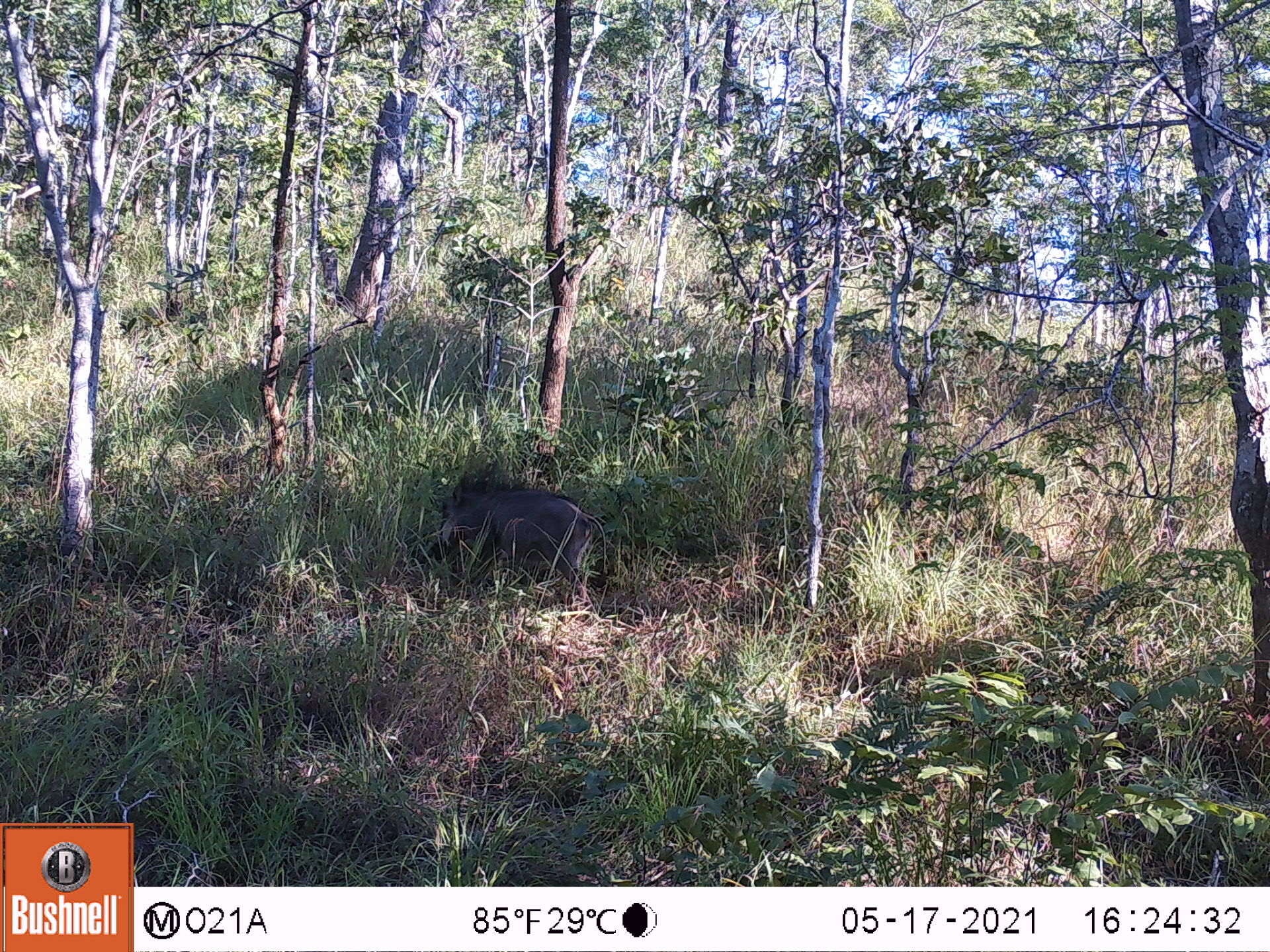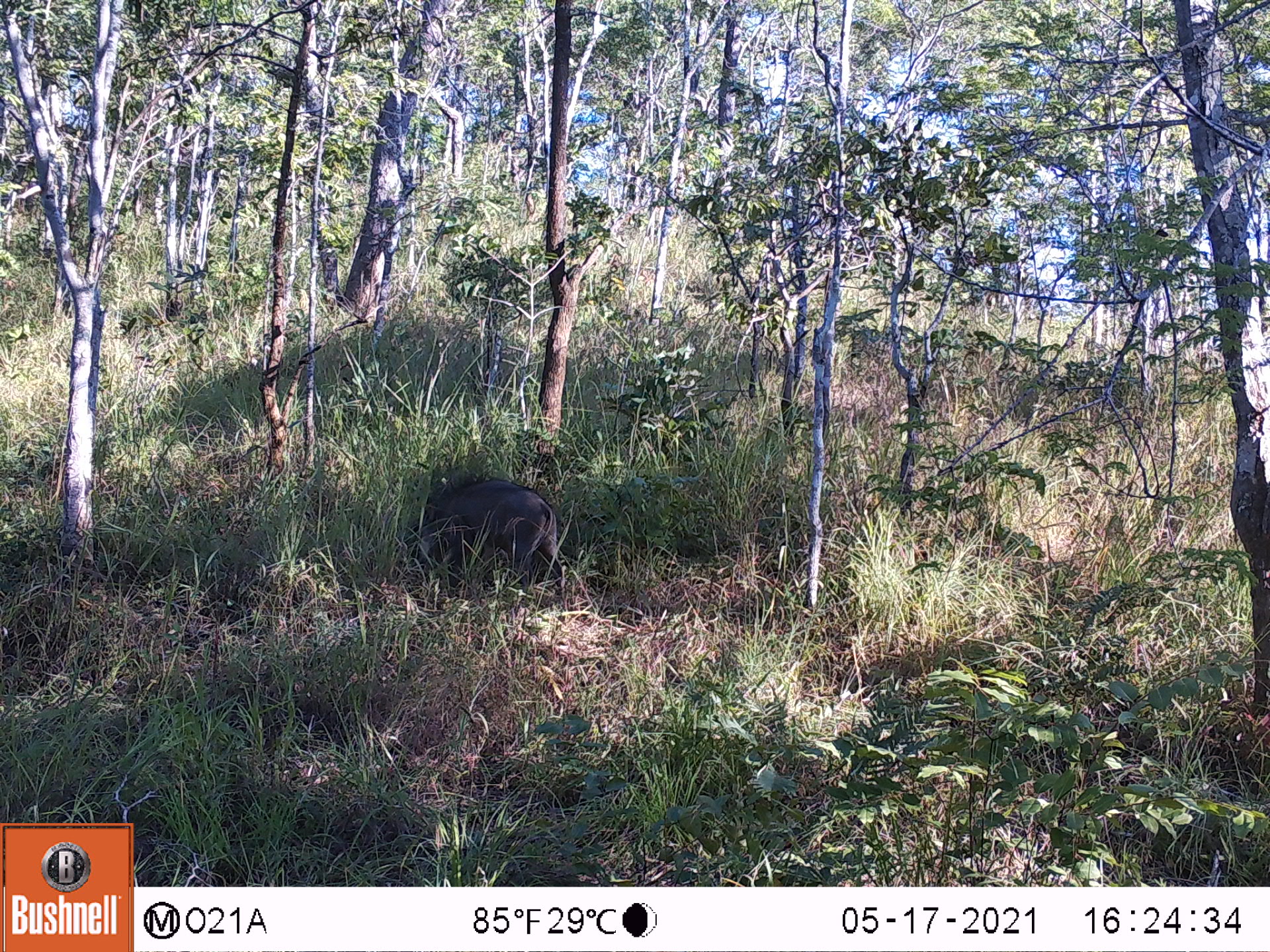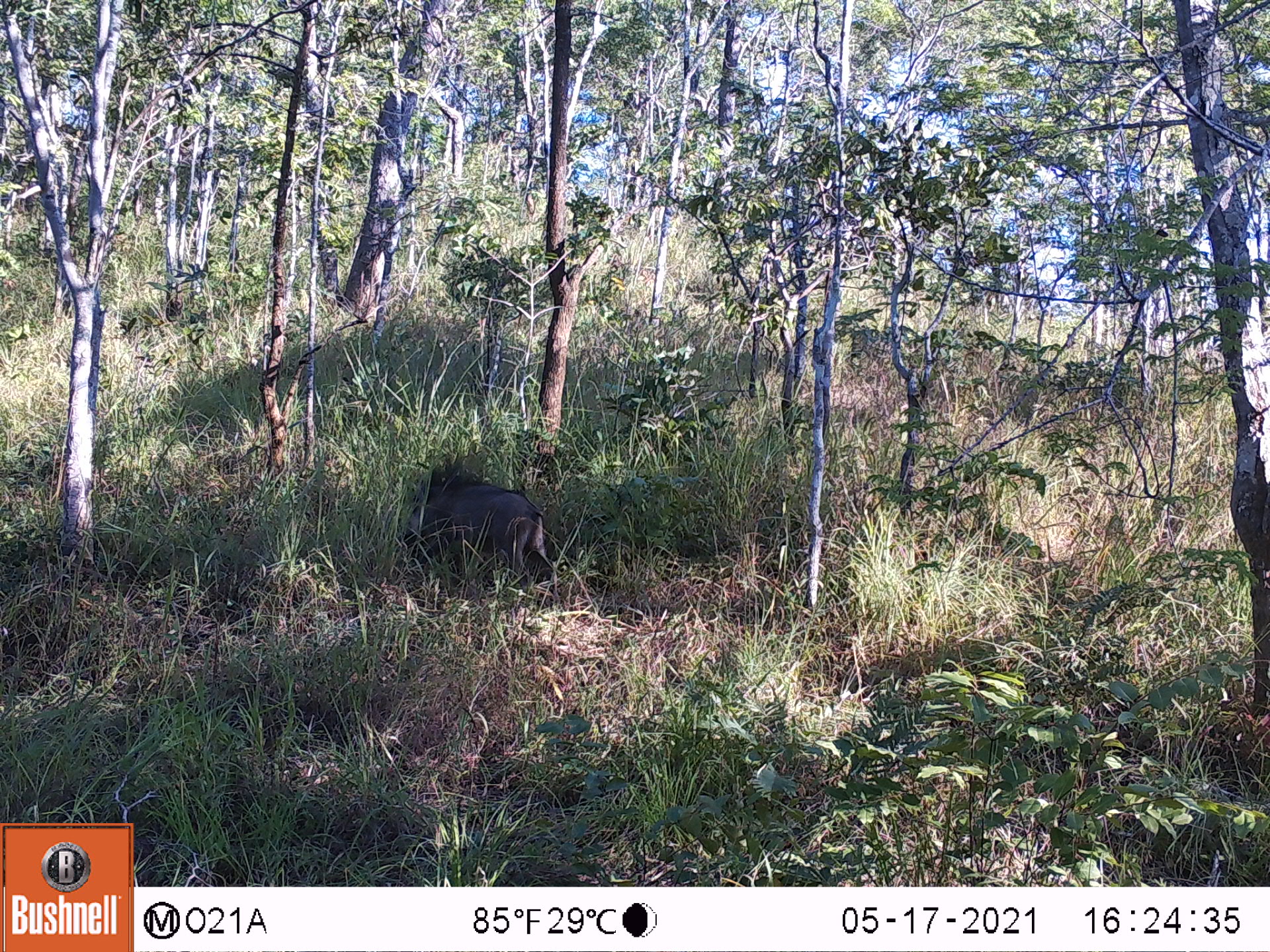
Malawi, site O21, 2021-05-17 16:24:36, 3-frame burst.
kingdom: Animalia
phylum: Chordata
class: Mammalia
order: Artiodactyla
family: Suidae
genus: Phacochoerus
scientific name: Phacochoerus africanus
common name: common warthog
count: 1